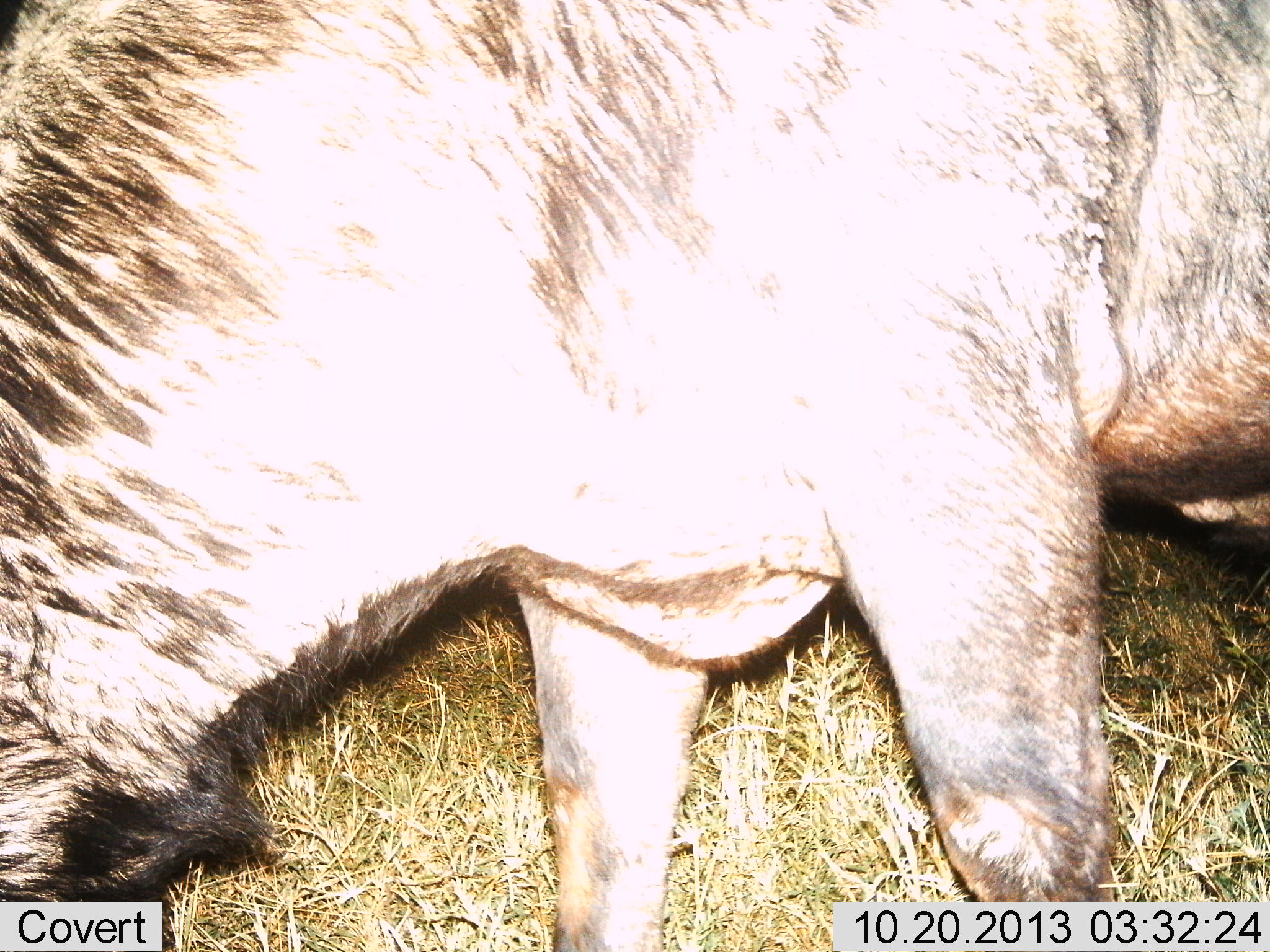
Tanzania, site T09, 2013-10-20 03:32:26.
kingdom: Animalia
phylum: Chordata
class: Mammalia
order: Artiodactyla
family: Bovidae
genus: Connochaetes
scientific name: Connochaetes taurinus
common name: blue wildebeest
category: wildebeest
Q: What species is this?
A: Wildebeest (blue wildebeest) (Connochaetes taurinus).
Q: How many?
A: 1.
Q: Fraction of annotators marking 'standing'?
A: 40%.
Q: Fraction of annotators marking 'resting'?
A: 0%.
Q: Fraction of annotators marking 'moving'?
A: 0%.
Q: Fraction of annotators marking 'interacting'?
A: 0%.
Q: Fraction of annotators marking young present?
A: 0%.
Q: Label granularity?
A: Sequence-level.